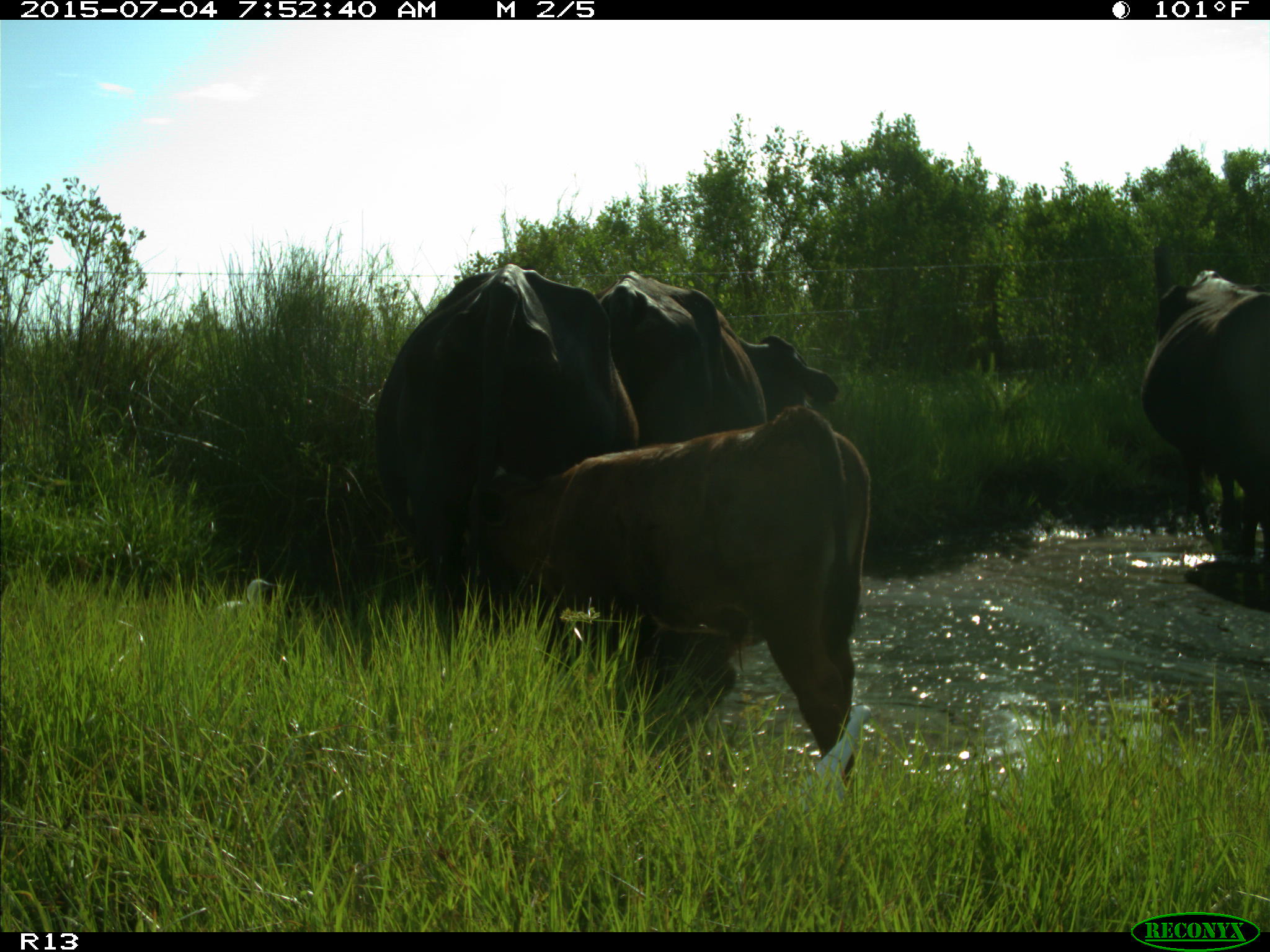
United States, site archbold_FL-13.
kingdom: Animalia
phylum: Chordata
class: Mammalia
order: Artiodactyla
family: Bovidae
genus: Bos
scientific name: Bos taurus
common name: domestic cow